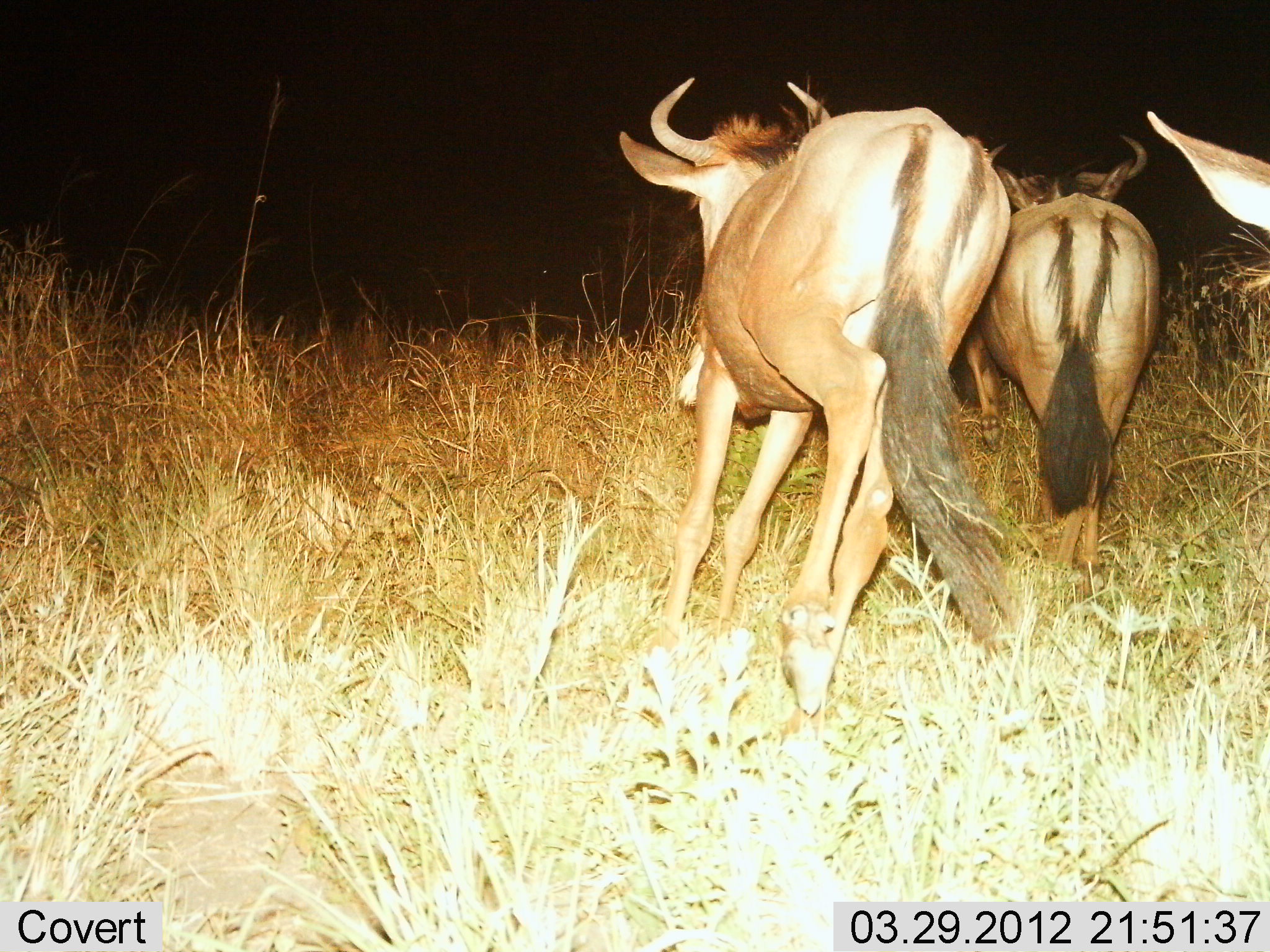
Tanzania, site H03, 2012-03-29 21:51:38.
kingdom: Animalia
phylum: Chordata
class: Mammalia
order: Artiodactyla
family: Bovidae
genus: Connochaetes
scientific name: Connochaetes taurinus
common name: blue wildebeest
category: wildebeest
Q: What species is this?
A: Wildebeest (blue wildebeest) (Connochaetes taurinus).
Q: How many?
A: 3.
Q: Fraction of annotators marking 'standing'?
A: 0%.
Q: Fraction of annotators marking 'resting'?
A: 0%.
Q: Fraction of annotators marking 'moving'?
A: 100%.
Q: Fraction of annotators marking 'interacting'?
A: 0%.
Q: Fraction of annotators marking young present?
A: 0%.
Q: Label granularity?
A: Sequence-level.